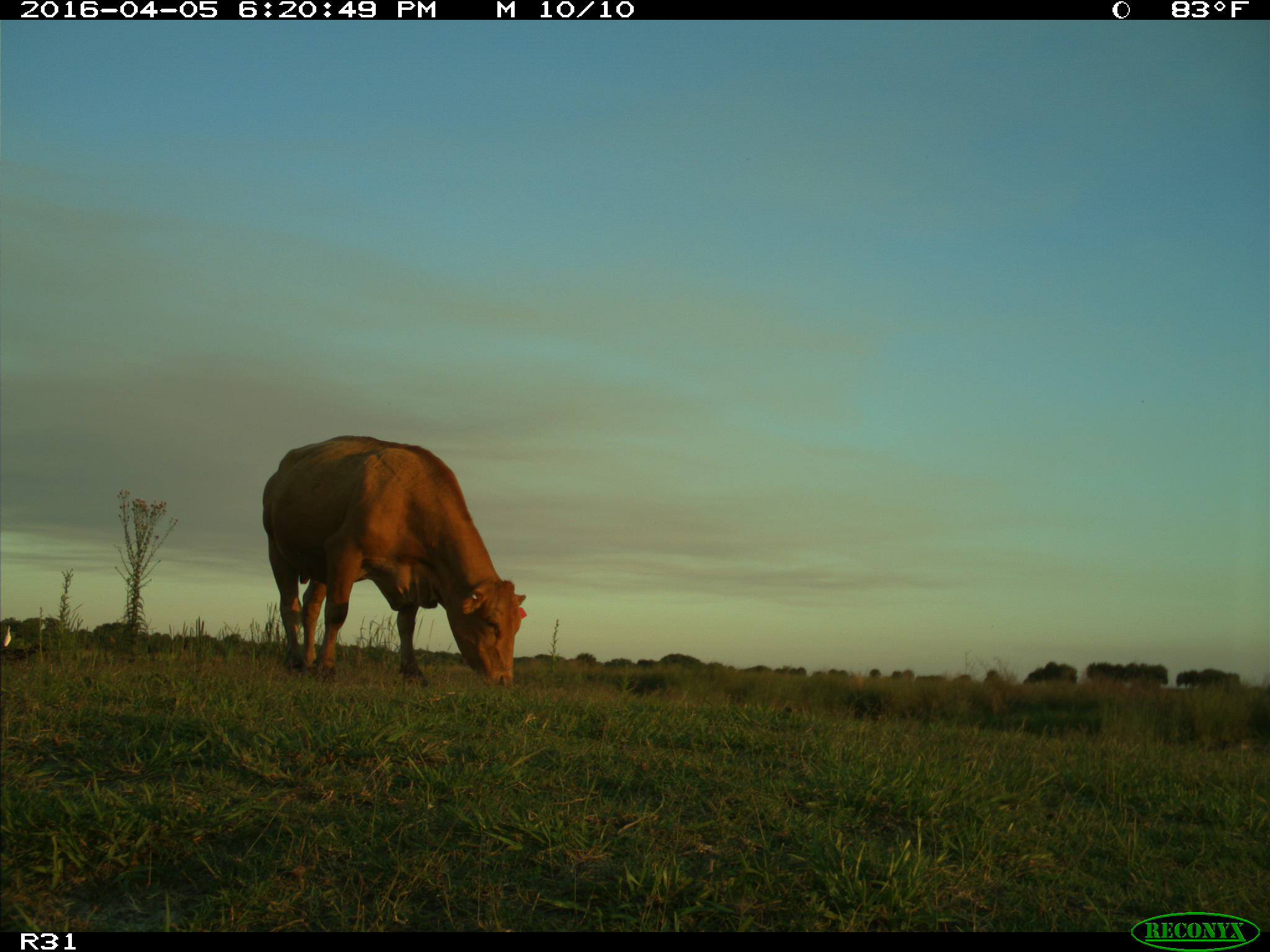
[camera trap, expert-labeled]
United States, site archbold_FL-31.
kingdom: Animalia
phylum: Chordata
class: Mammalia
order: Artiodactyla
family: Bovidae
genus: Bos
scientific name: Bos taurus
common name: domestic cow